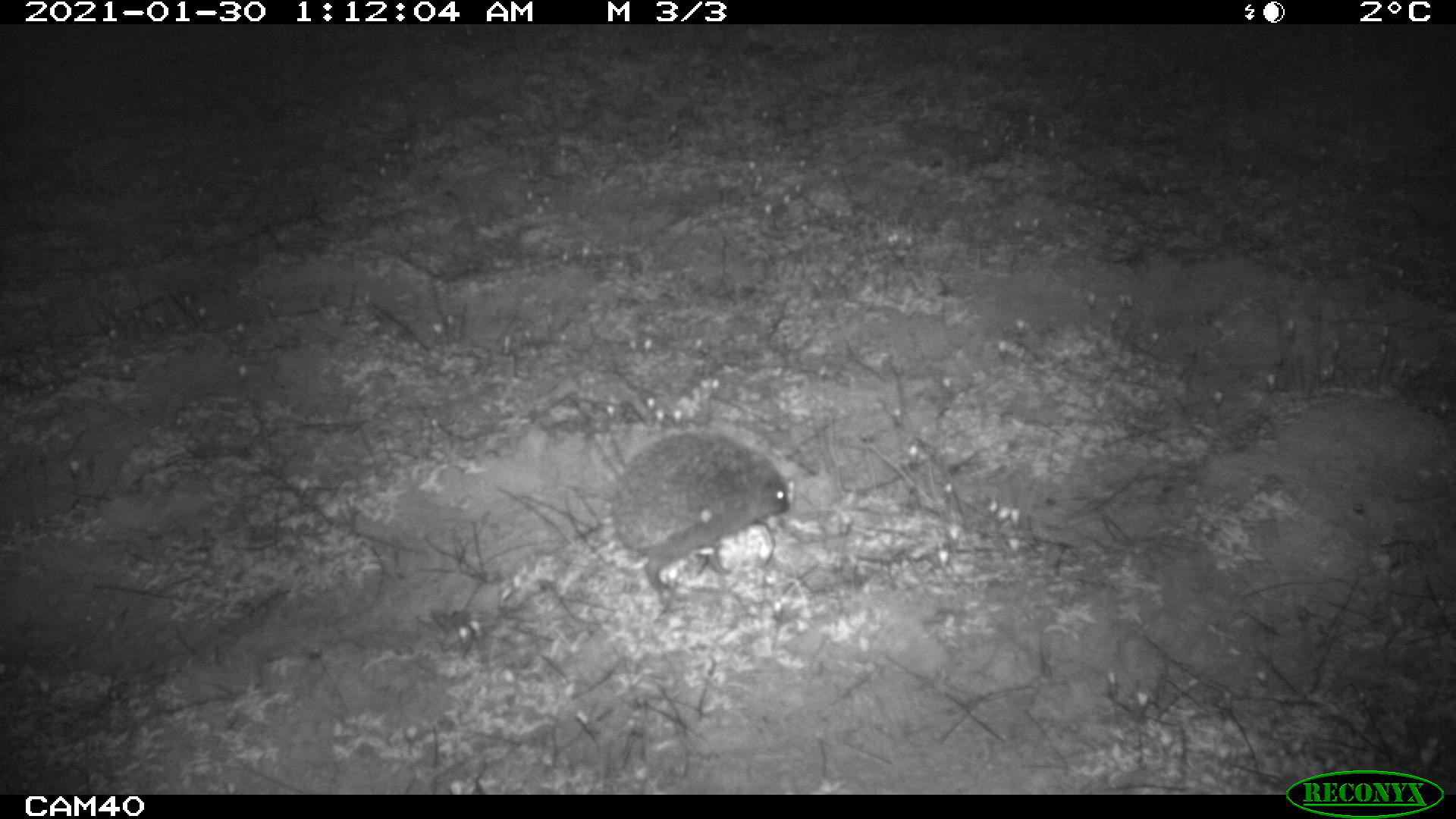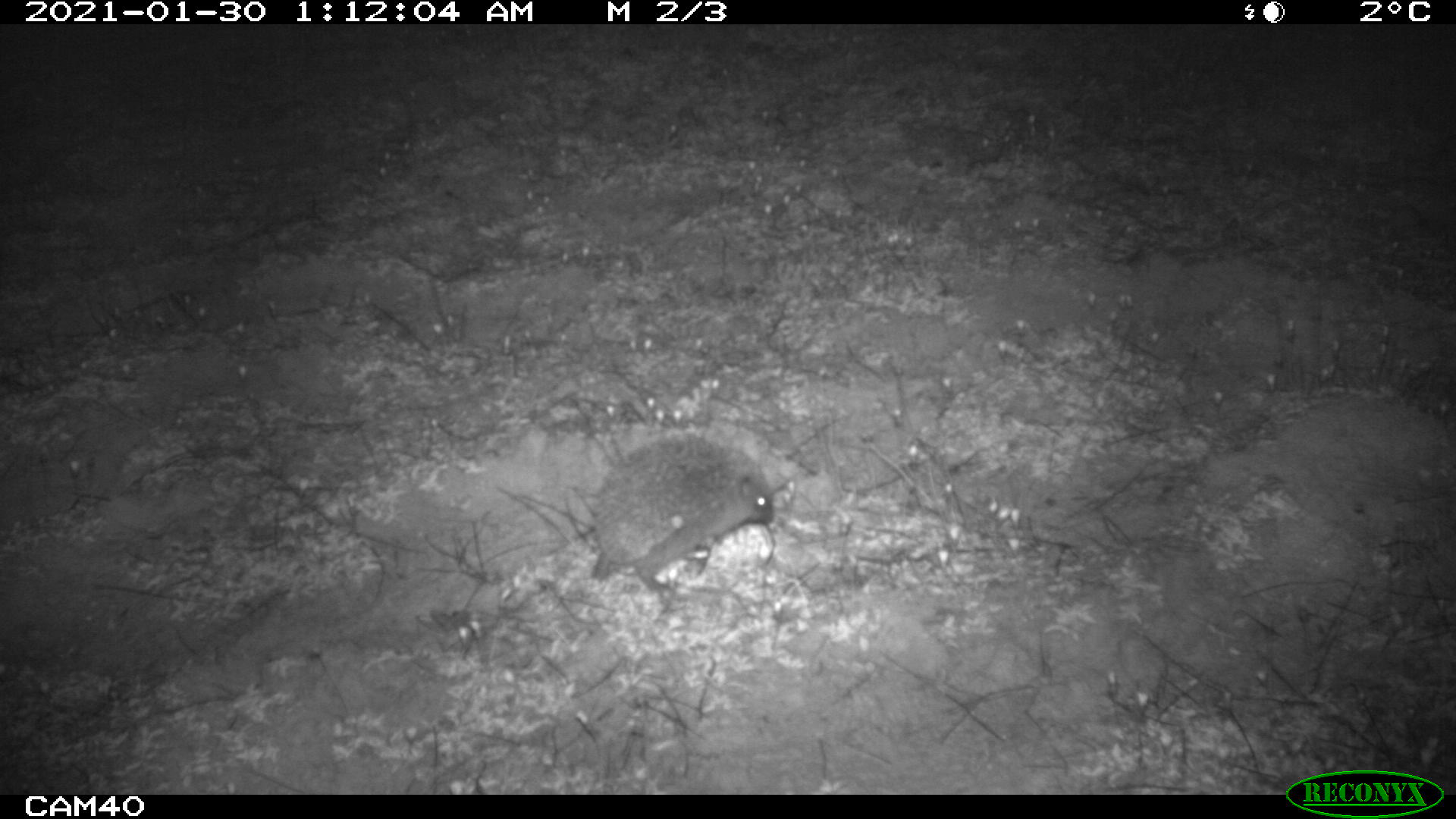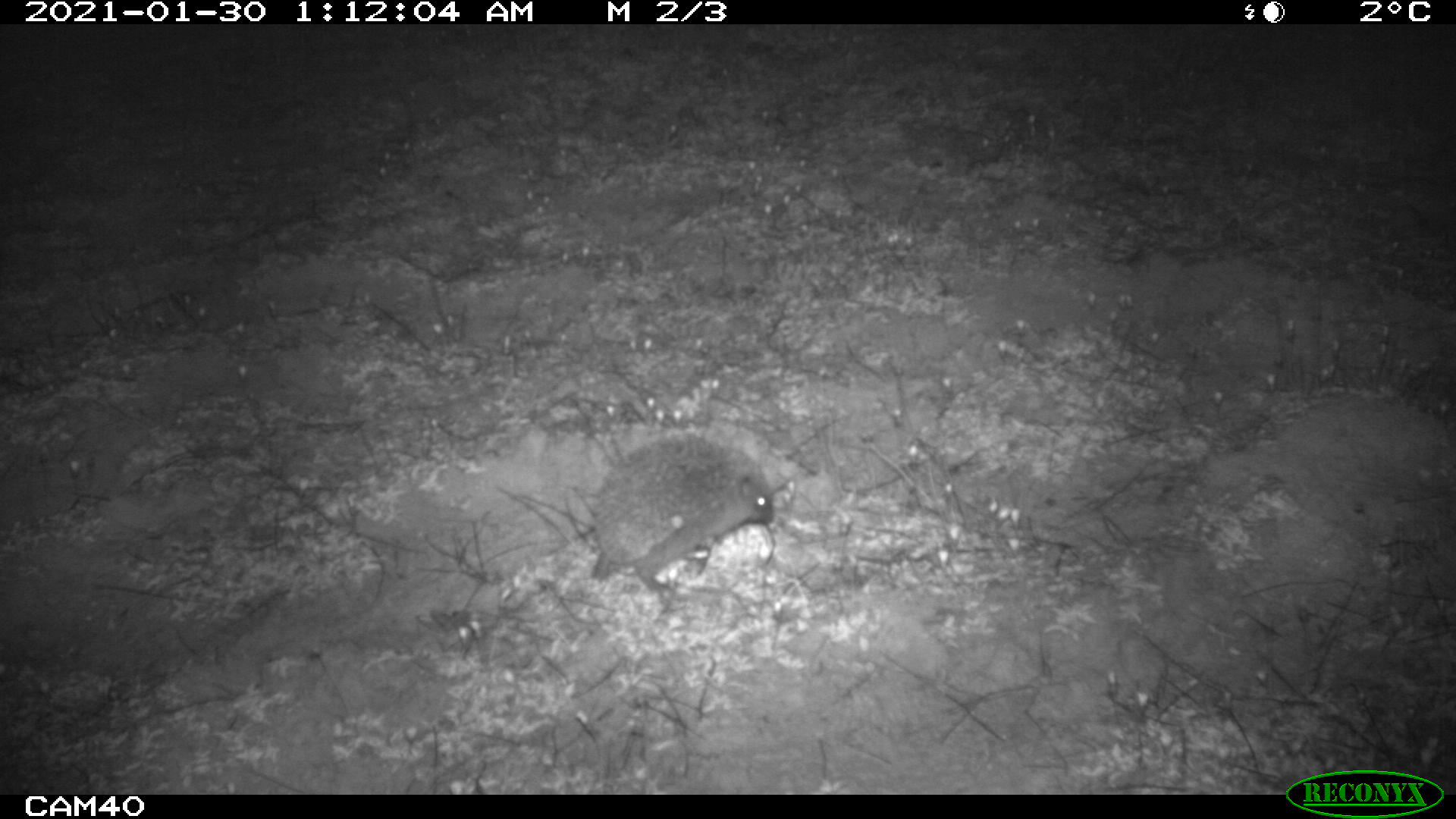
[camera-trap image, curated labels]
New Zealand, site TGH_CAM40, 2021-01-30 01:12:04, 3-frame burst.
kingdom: Animalia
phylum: Chordata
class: Mammalia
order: Eulipotyphla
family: Erinaceidae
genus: Erinaceus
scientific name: Erinaceus europaeus europaeus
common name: european hedgehog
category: hedgehog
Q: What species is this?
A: Hedgehog (european hedgehog) (Erinaceus europaeus europaeus).